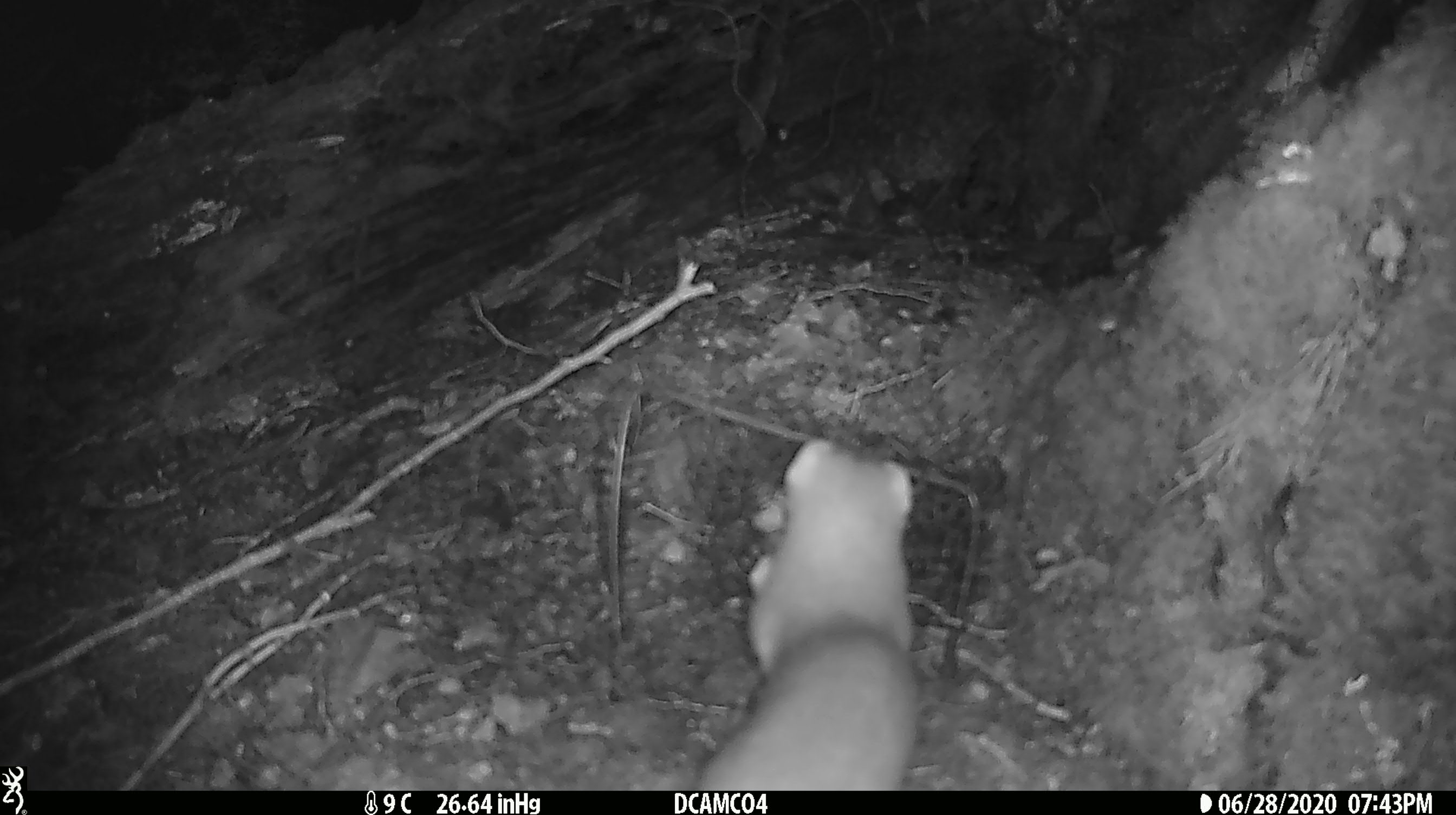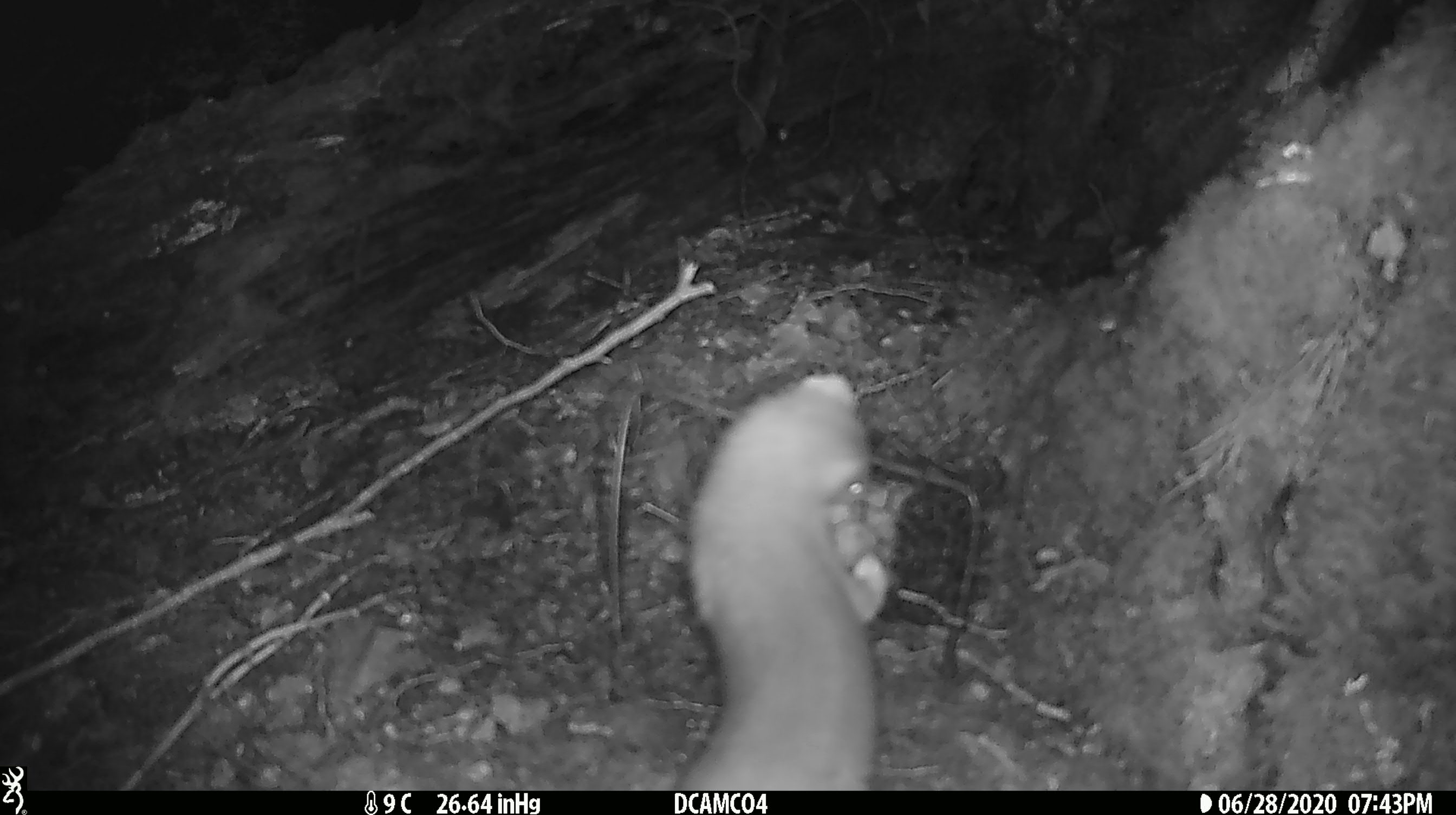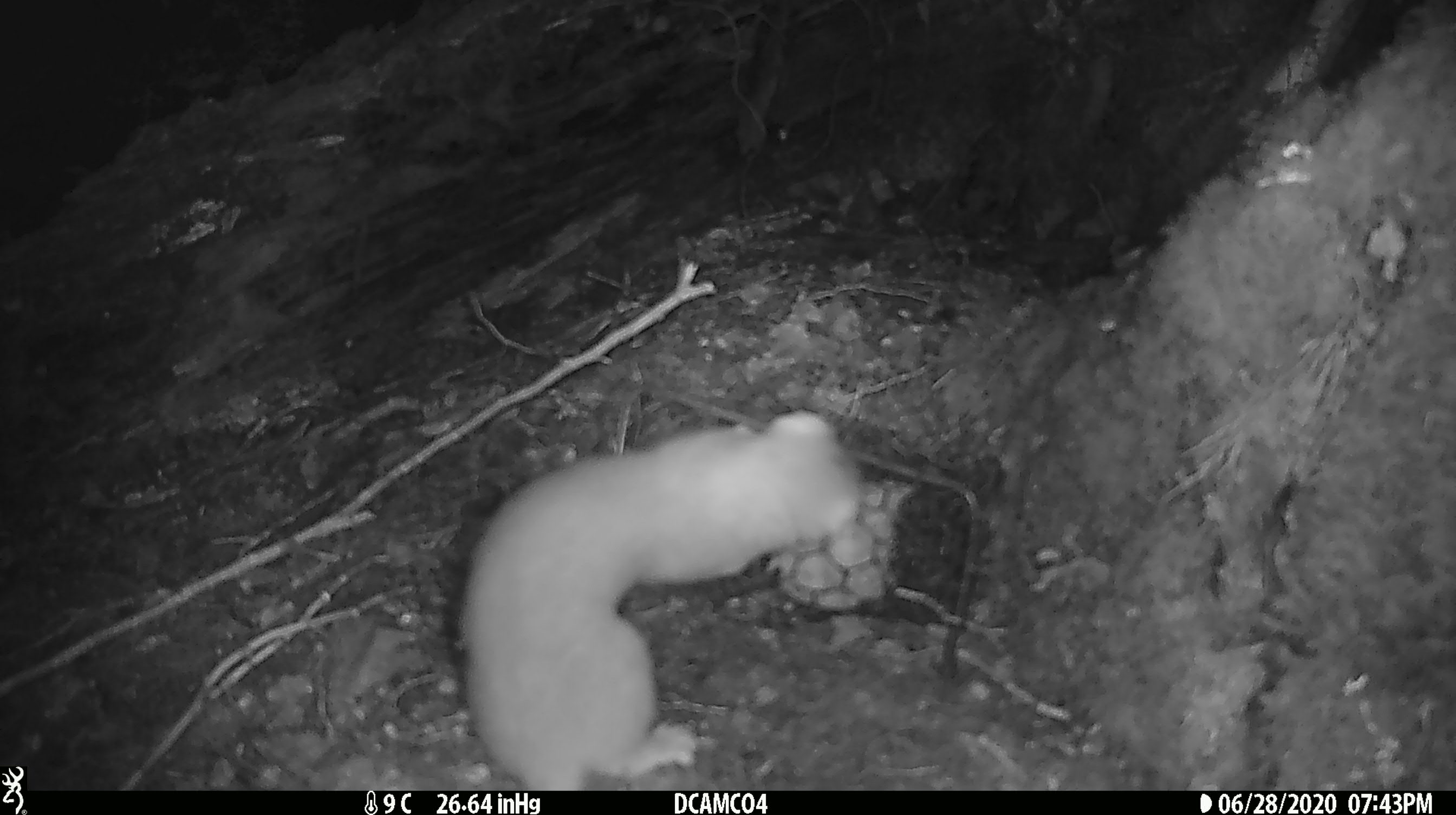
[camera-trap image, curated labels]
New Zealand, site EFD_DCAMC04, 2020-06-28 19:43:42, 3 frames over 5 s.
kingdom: Animalia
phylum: Chordata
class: Mammalia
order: Carnivora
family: Mustelidae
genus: Mustela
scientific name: Mustela erminea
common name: stoat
Stoat (Mustela erminea).